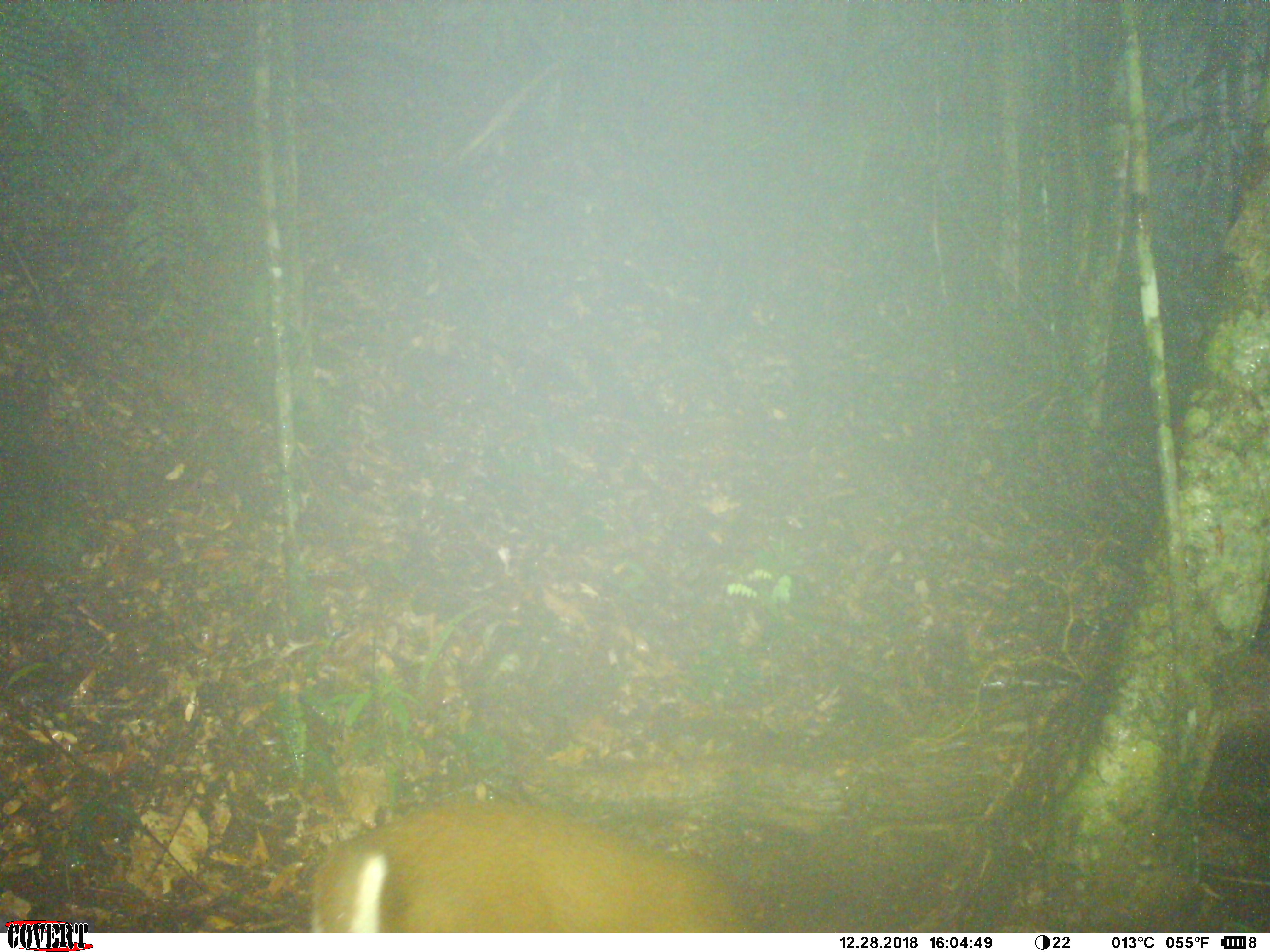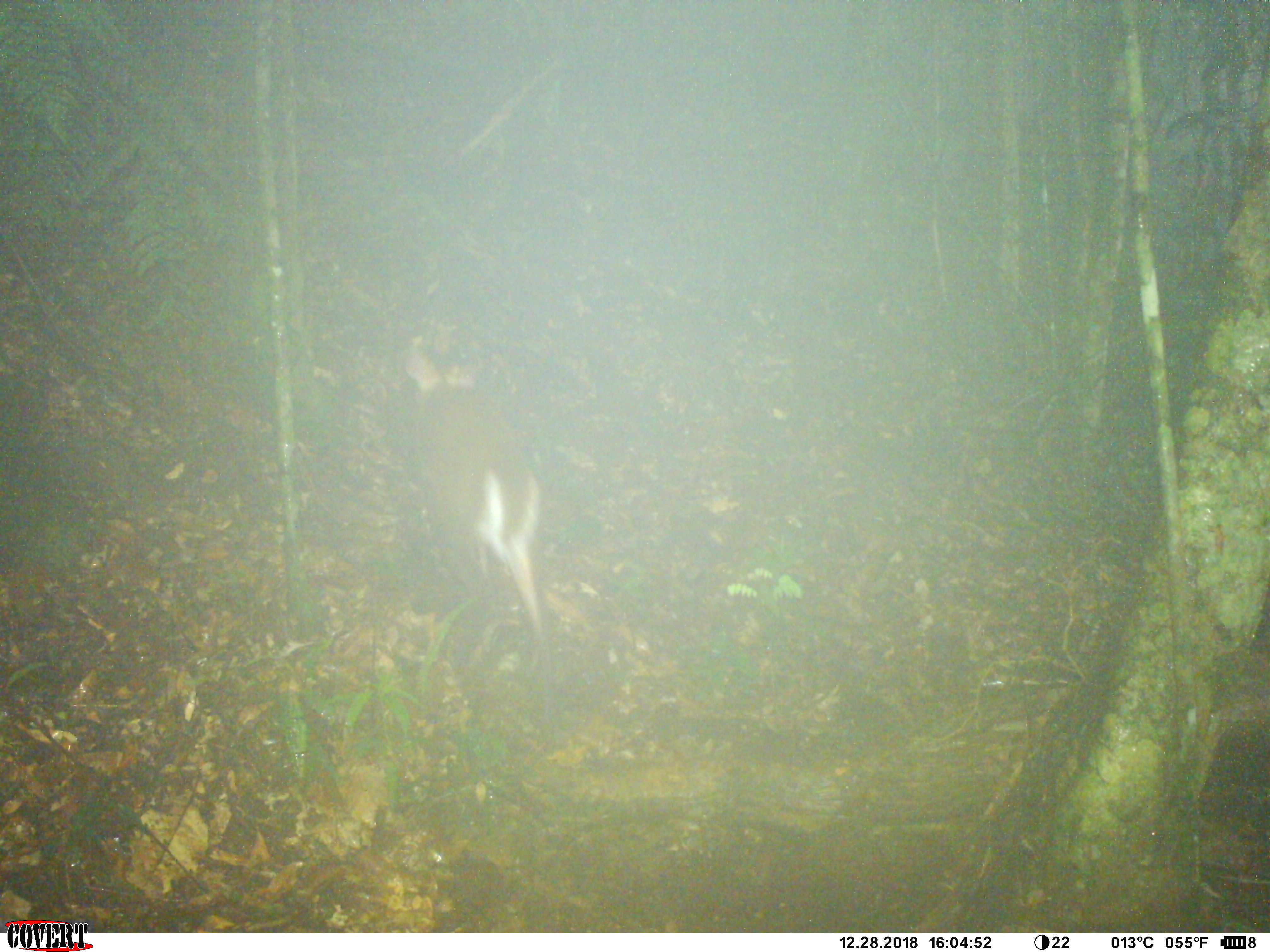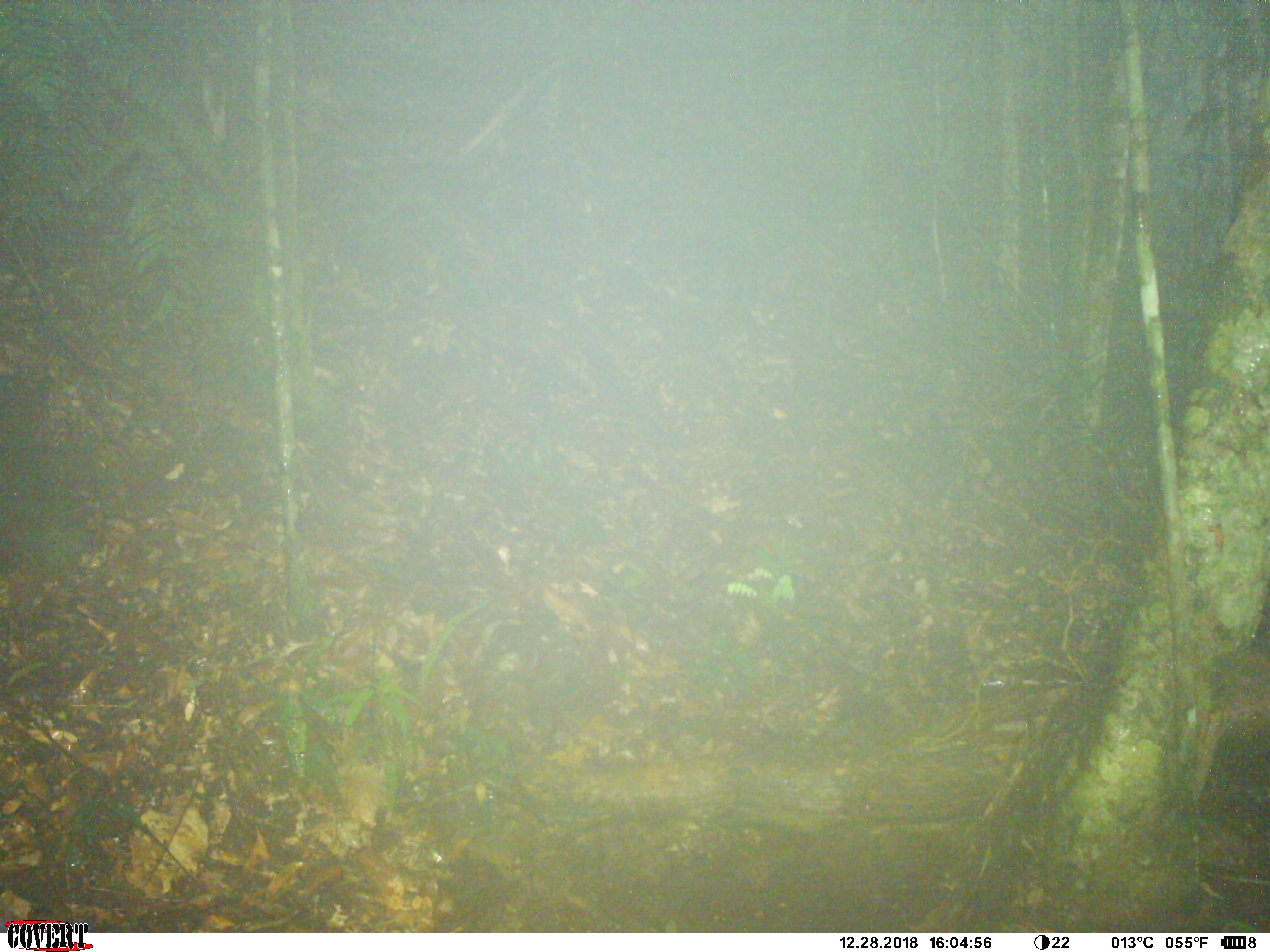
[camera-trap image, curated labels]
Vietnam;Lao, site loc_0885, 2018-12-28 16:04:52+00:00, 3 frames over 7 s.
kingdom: Animalia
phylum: Chordata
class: Mammalia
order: Artiodactyla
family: Cervidae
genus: Muntiacus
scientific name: Muntiacus rooseveltorum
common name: roosevelt's muntjac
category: roosevelts muntjac group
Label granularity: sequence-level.